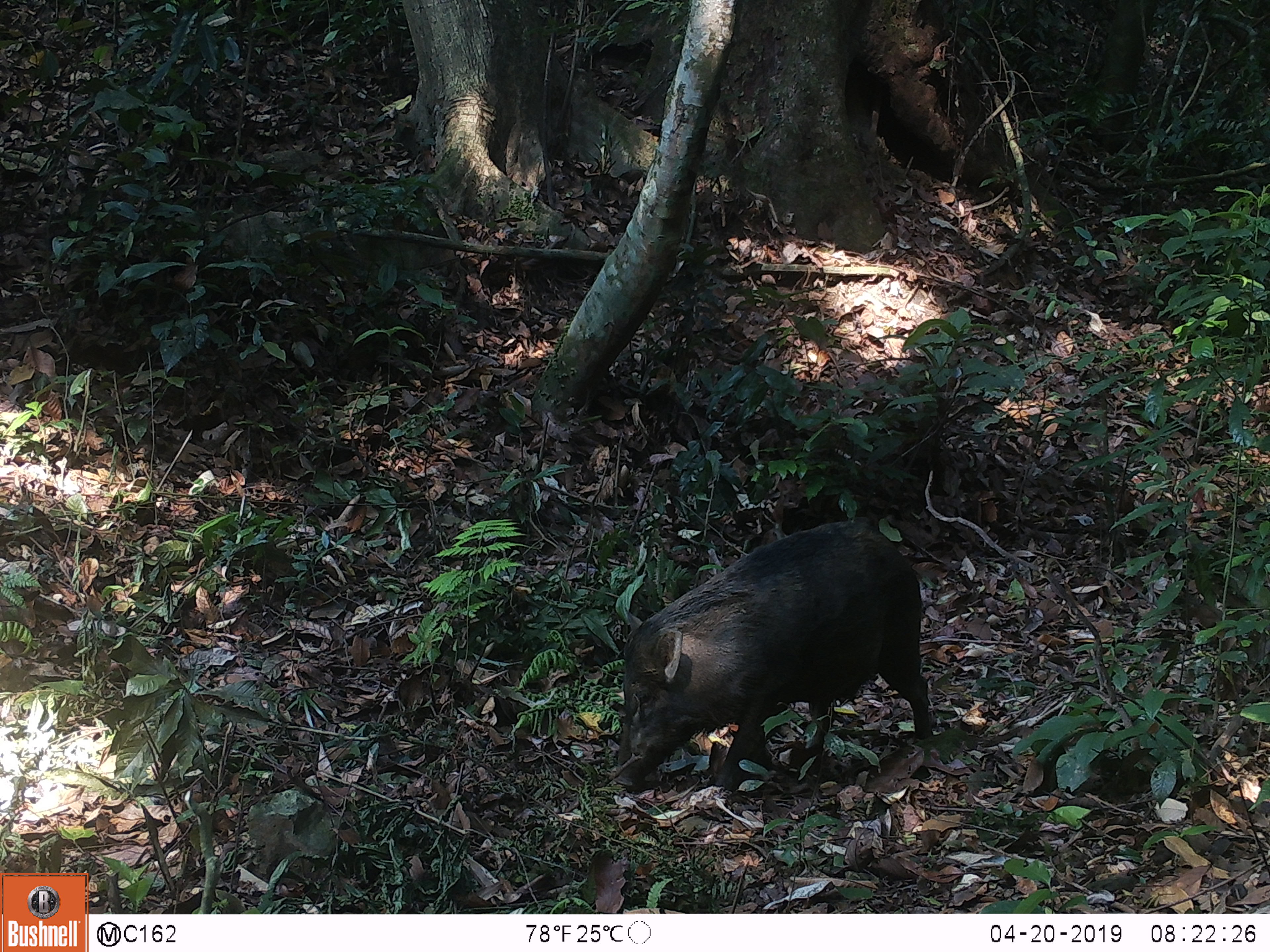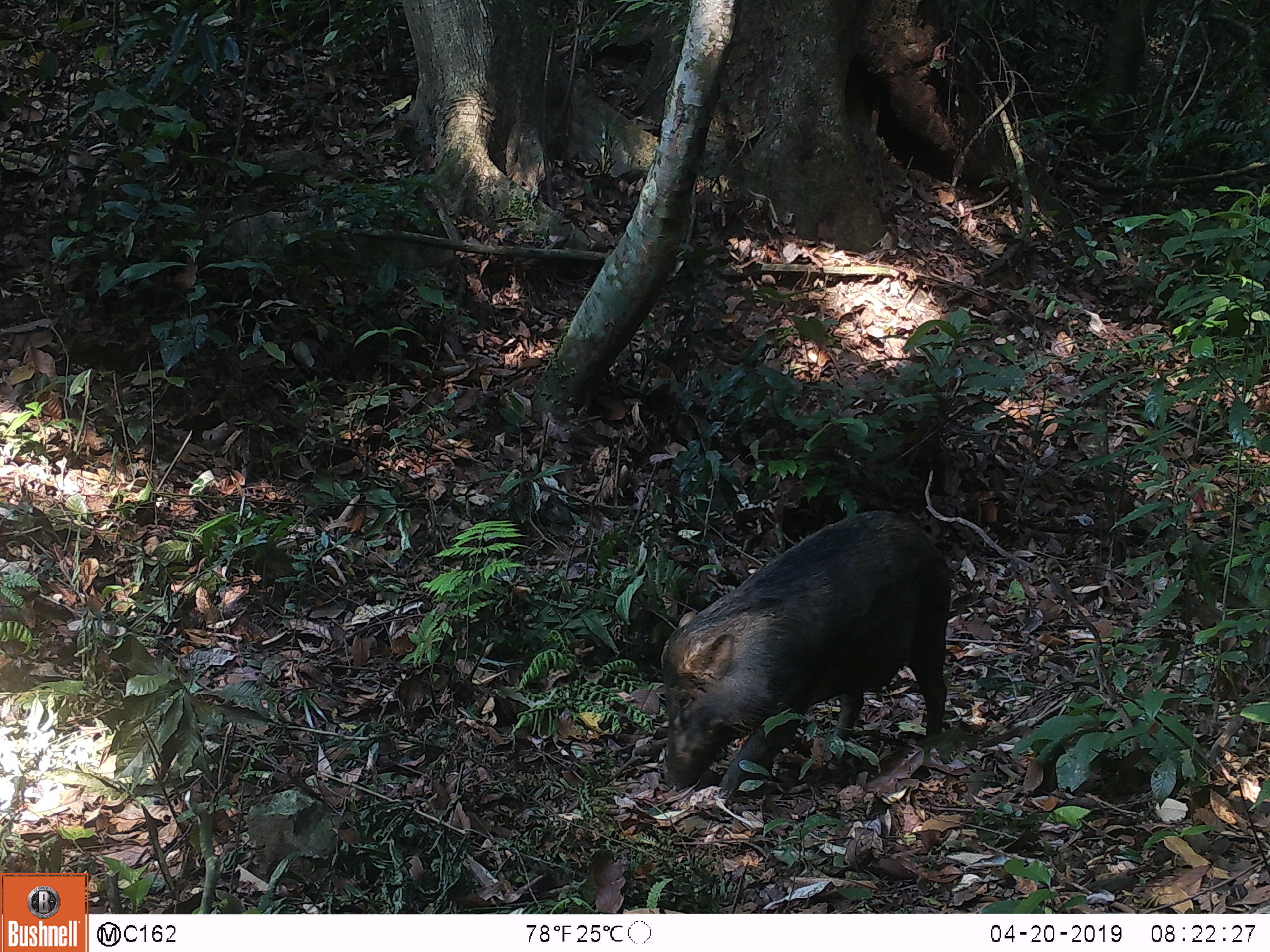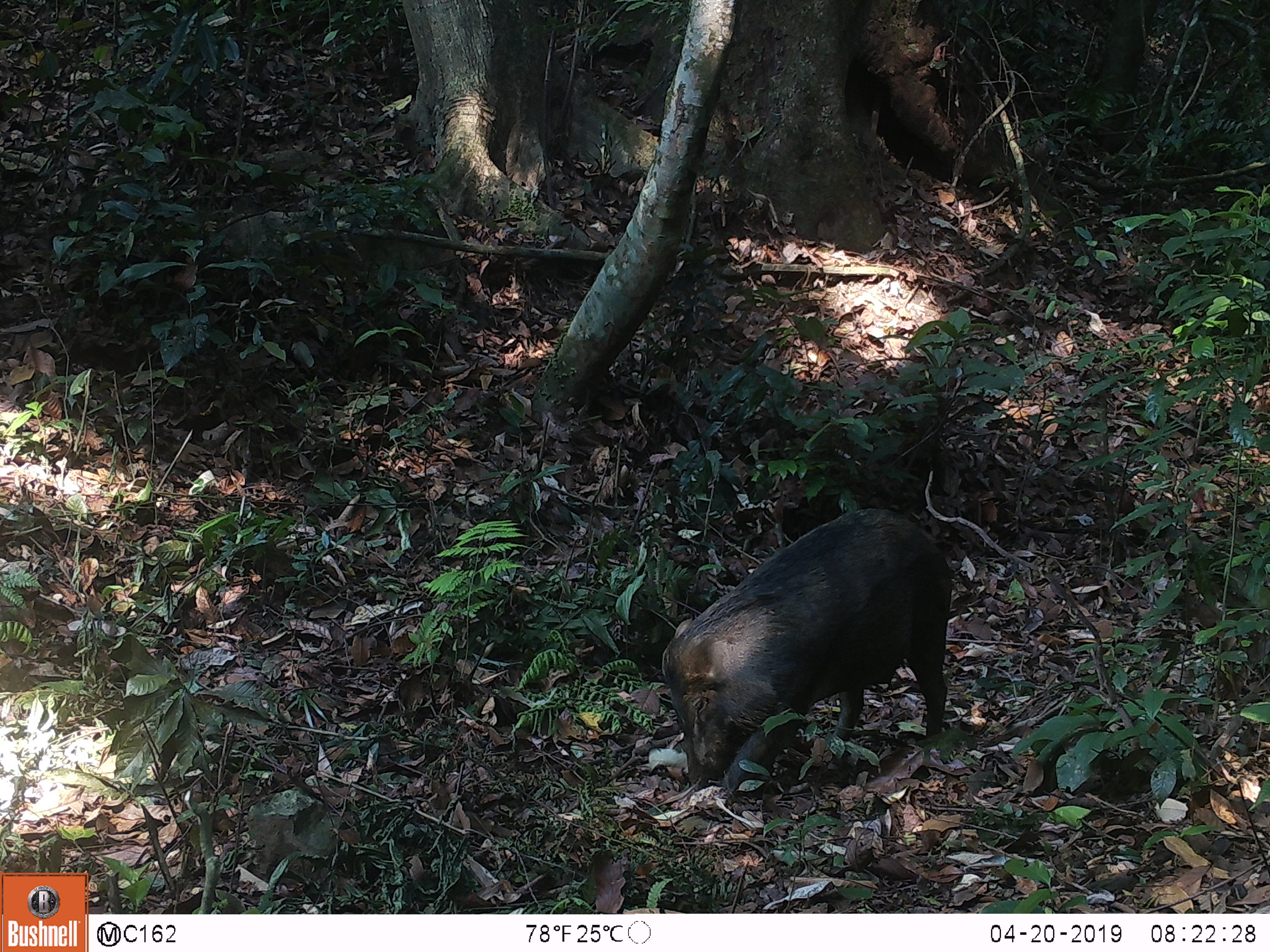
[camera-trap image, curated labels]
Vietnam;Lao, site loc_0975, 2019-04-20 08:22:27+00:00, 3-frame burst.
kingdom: Animalia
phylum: Chordata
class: Mammalia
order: Artiodactyla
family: Suidae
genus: Sus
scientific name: Sus scrofa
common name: eurasian wild pig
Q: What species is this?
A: Eurasian wild pig (Sus scrofa).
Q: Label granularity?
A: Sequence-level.